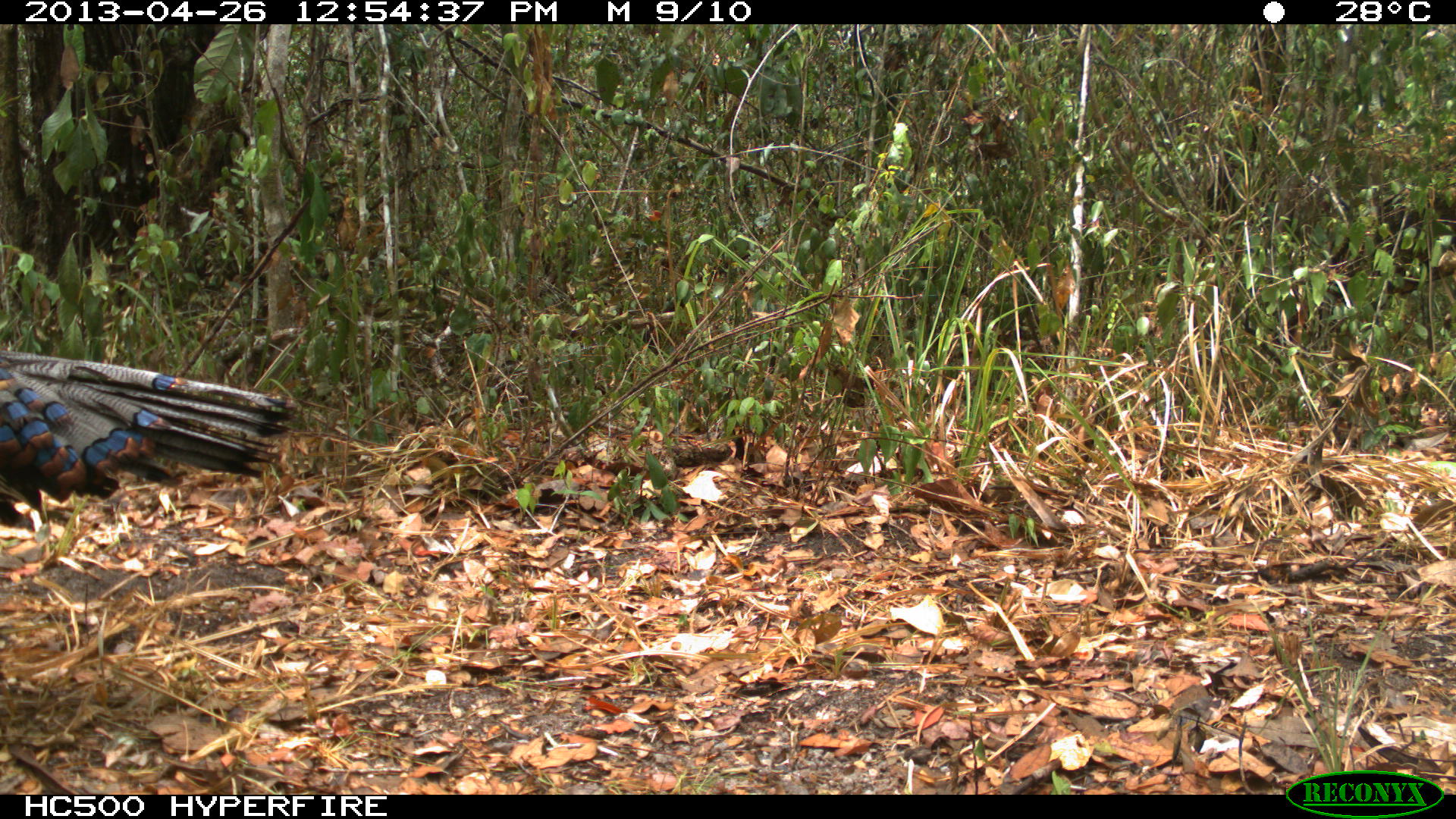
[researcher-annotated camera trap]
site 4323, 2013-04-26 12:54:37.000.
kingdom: Animalia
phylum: Chordata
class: Aves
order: Galliformes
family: Phasianidae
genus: Meleagris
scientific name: Meleagris ocellata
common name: ocellated turkey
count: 1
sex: male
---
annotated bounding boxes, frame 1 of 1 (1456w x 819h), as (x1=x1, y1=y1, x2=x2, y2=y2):
meleagris ocellata: (x1=0, y1=352, x2=291, y2=521)